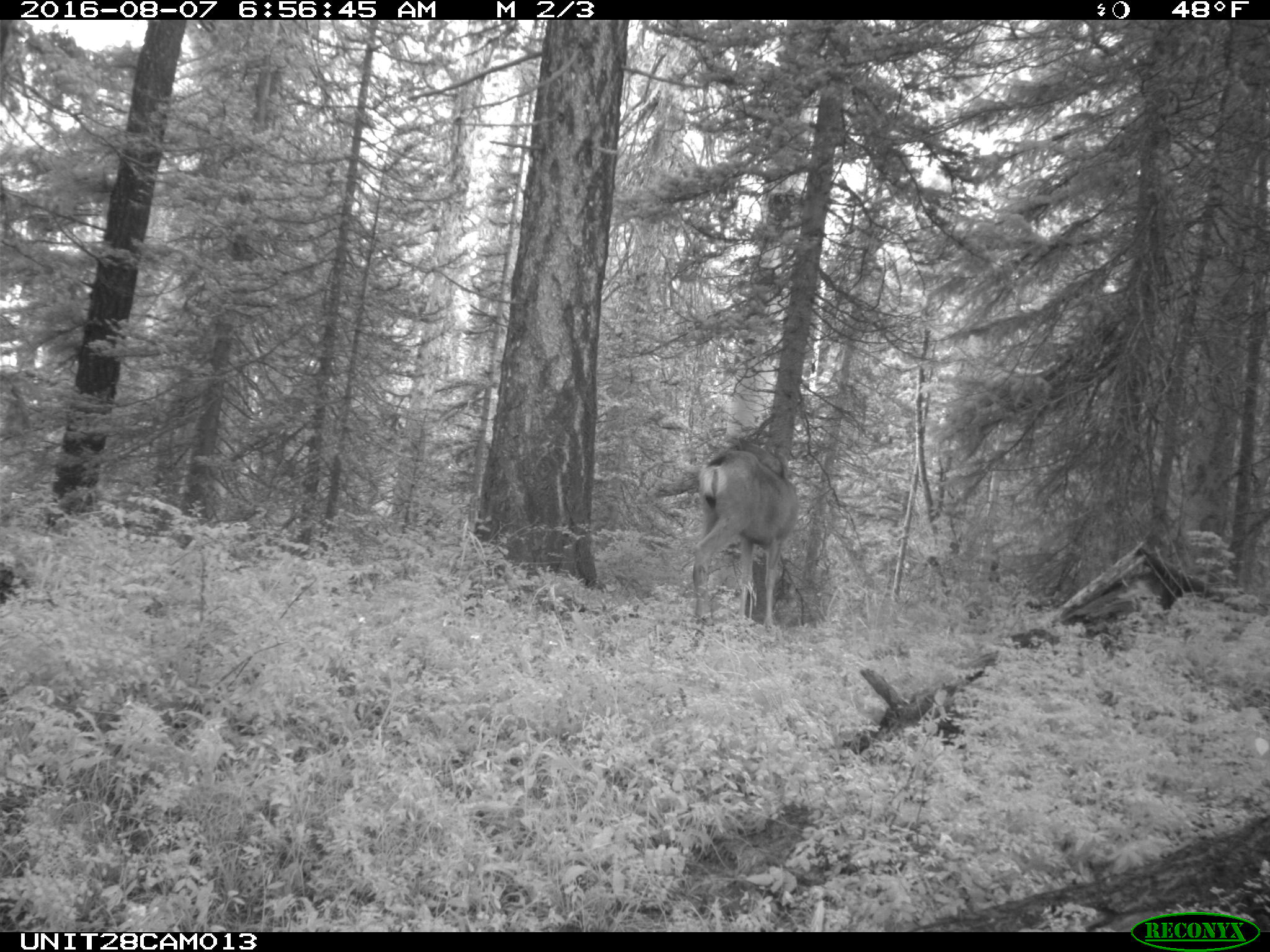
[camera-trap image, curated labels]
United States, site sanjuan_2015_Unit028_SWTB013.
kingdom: Animalia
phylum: Chordata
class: Mammalia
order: Artiodactyla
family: Cervidae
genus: Odocoileus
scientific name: Odocoileus hemionus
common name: mule deer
Odocoileus hemionus (mule deer).